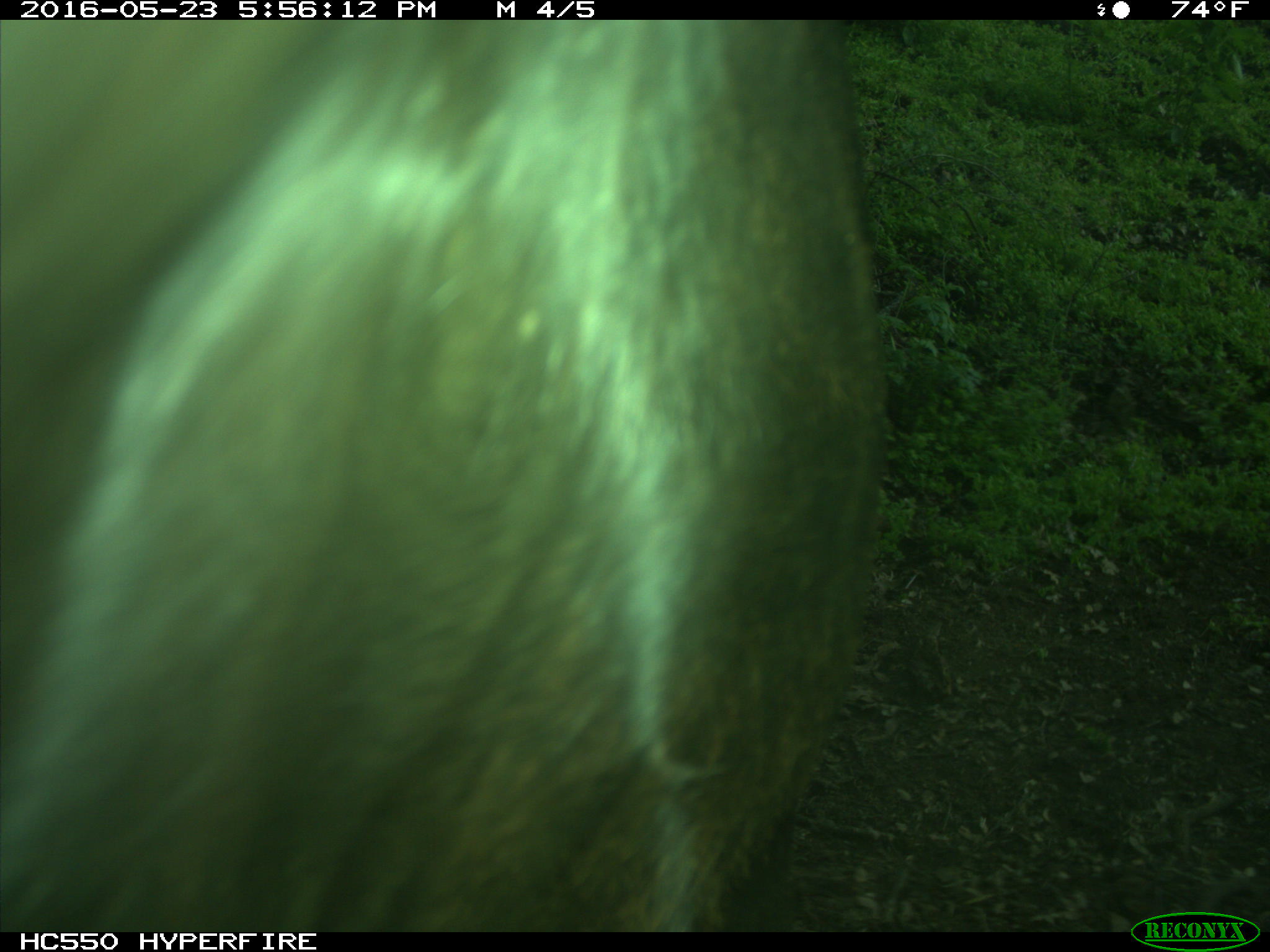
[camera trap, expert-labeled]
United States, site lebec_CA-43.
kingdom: Animalia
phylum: Chordata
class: Mammalia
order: Artiodactyla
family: Bovidae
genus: Bos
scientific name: Bos taurus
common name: domestic cow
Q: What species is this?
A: Bos taurus (domestic cow).